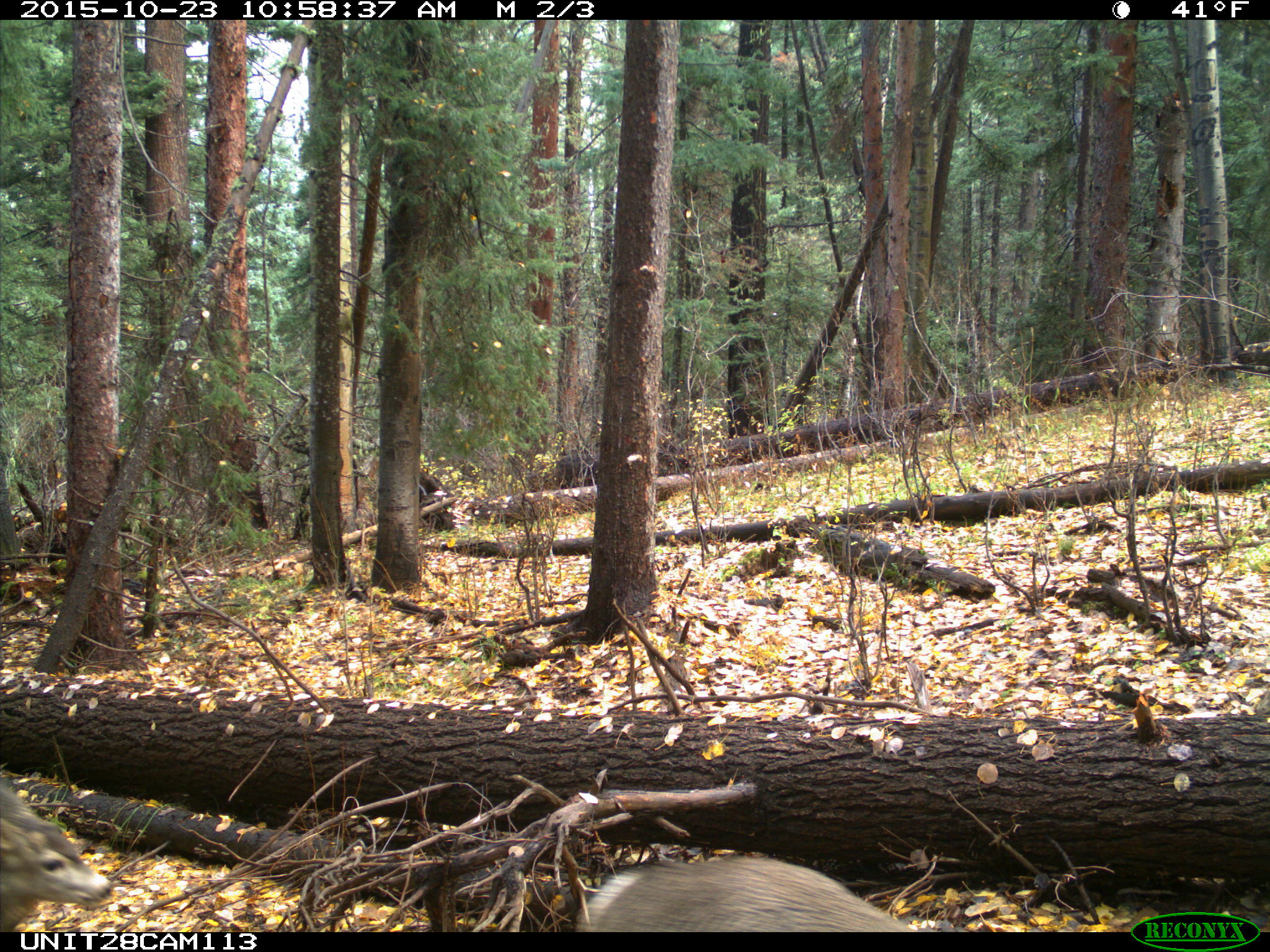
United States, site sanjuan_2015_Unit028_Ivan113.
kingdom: Animalia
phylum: Chordata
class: Mammalia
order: Artiodactyla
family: Cervidae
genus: Odocoileus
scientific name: Odocoileus hemionus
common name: mule deer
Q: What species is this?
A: Odocoileus hemionus (mule deer).